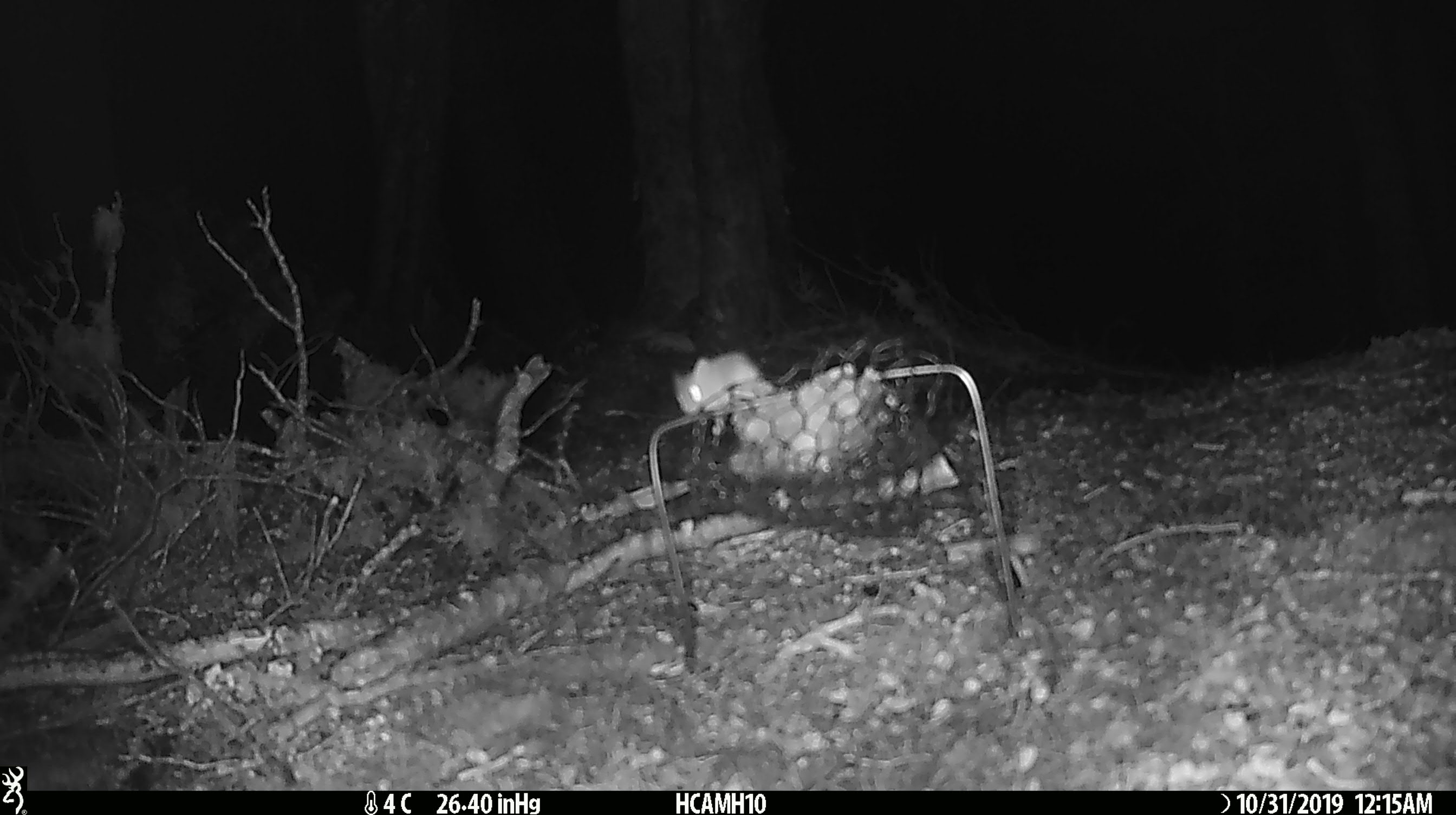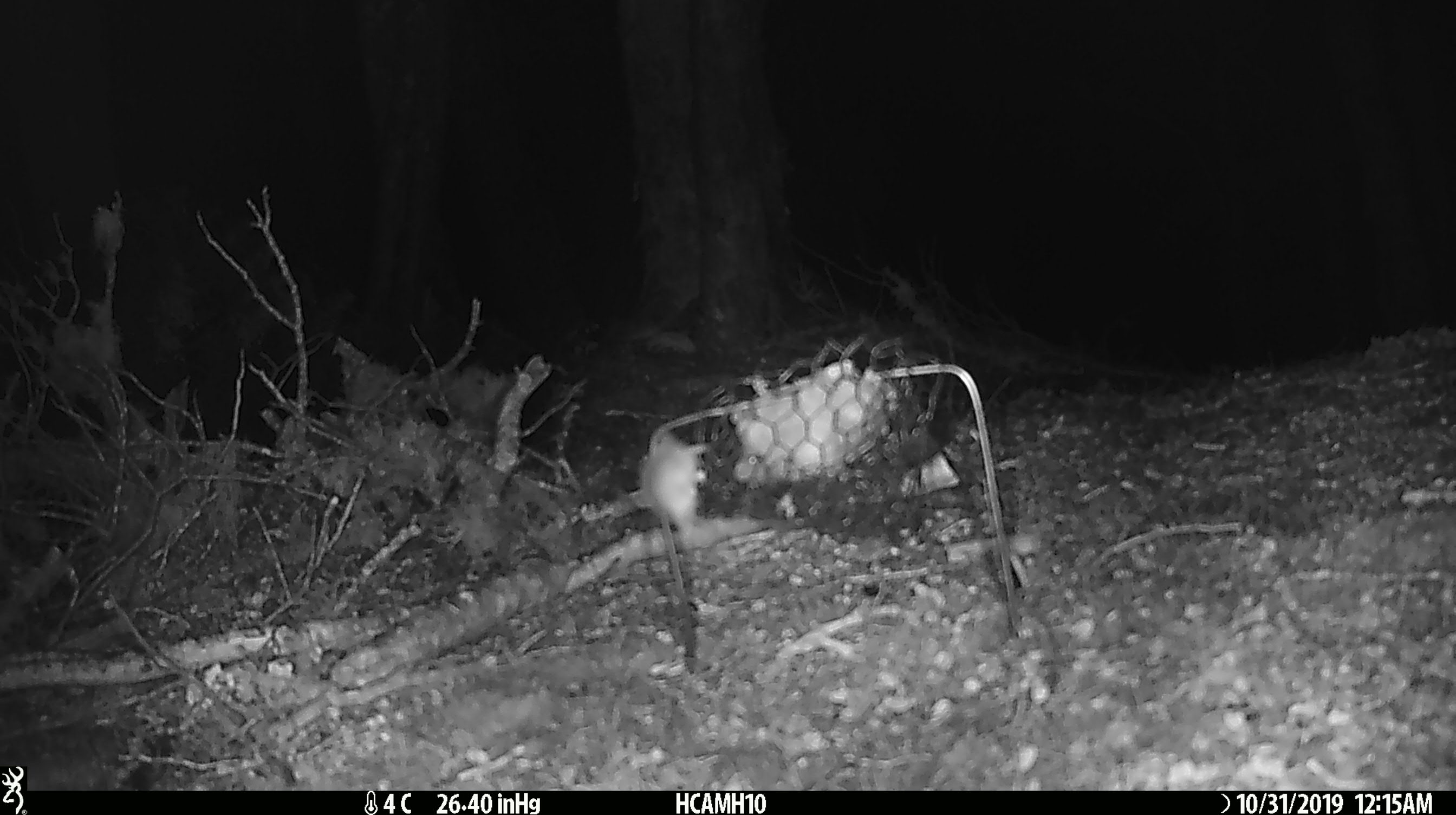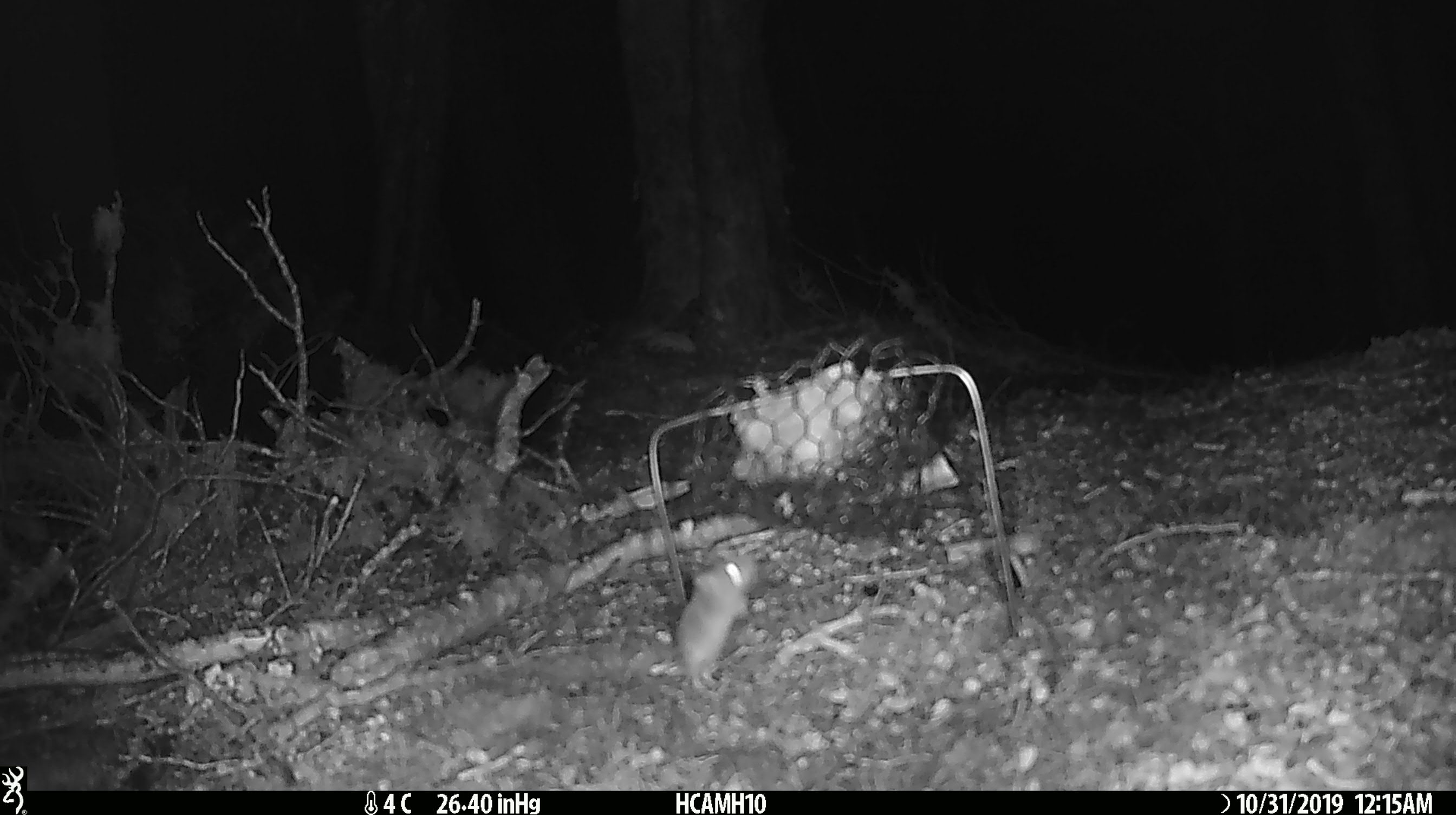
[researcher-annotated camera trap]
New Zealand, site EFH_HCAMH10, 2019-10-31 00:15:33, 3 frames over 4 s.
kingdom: Animalia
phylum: Chordata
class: Mammalia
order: Rodentia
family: Muridae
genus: Mus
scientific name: Mus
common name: mouse